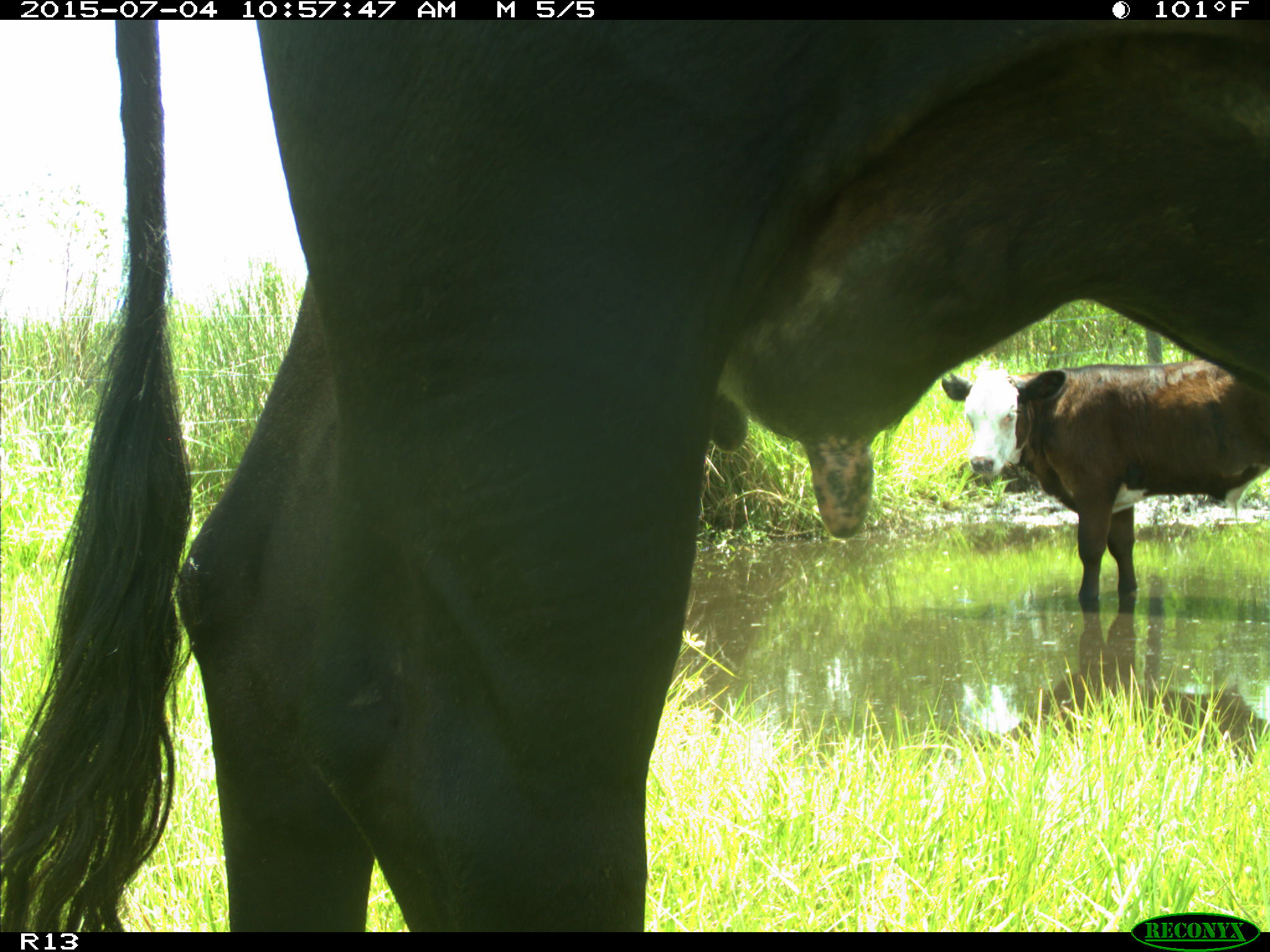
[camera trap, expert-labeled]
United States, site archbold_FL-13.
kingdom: Animalia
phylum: Chordata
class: Mammalia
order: Artiodactyla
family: Bovidae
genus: Bos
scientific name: Bos taurus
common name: domestic cow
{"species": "Bos taurus (domestic cow)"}